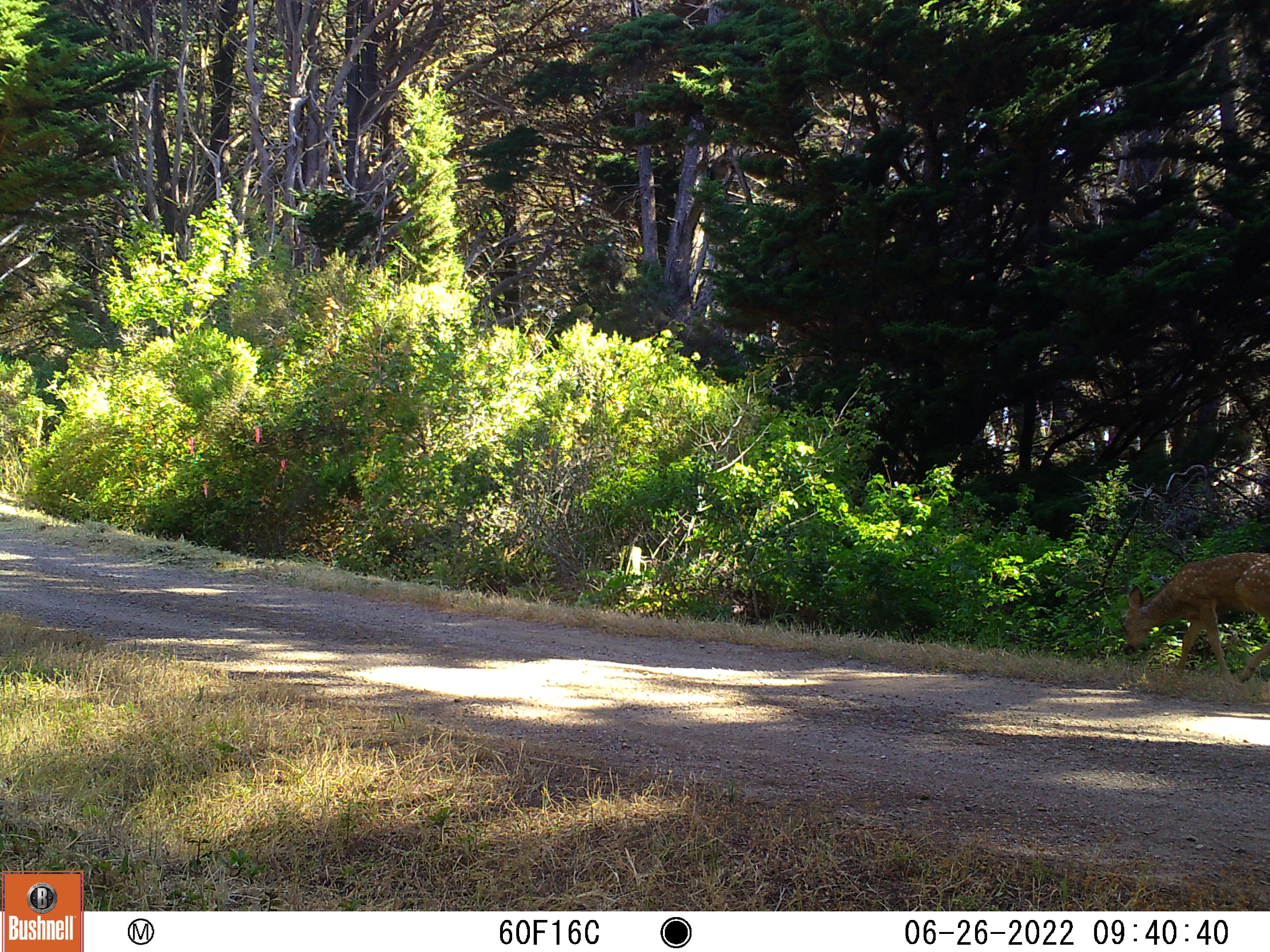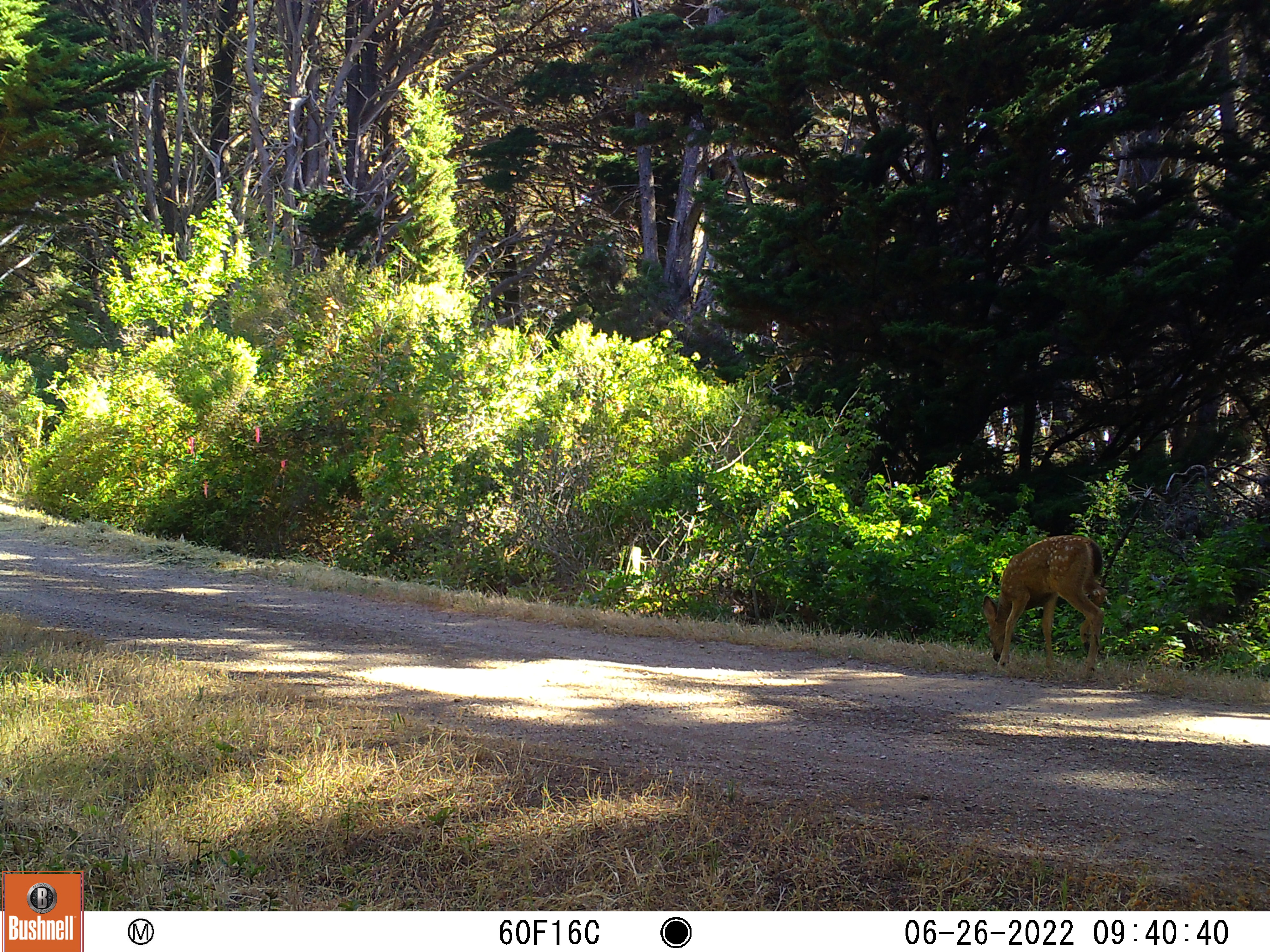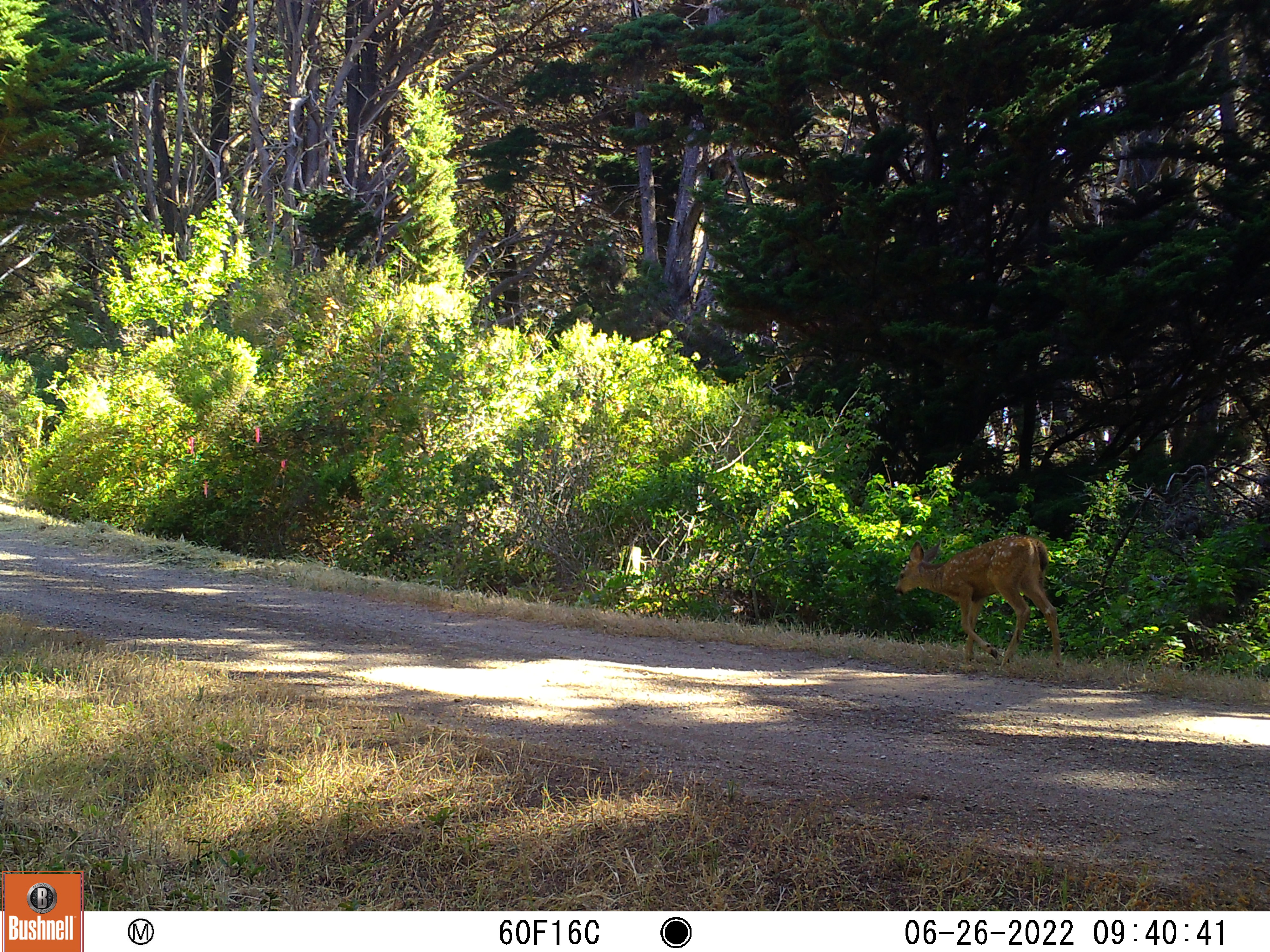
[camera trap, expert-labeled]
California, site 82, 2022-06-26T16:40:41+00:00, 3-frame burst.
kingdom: Animalia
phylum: Chordata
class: Mammalia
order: Artiodactyla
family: Cervidae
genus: Odocoileus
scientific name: Odocoileus hemionus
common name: mule deer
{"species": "mule deer (Odocoileus hemionus)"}